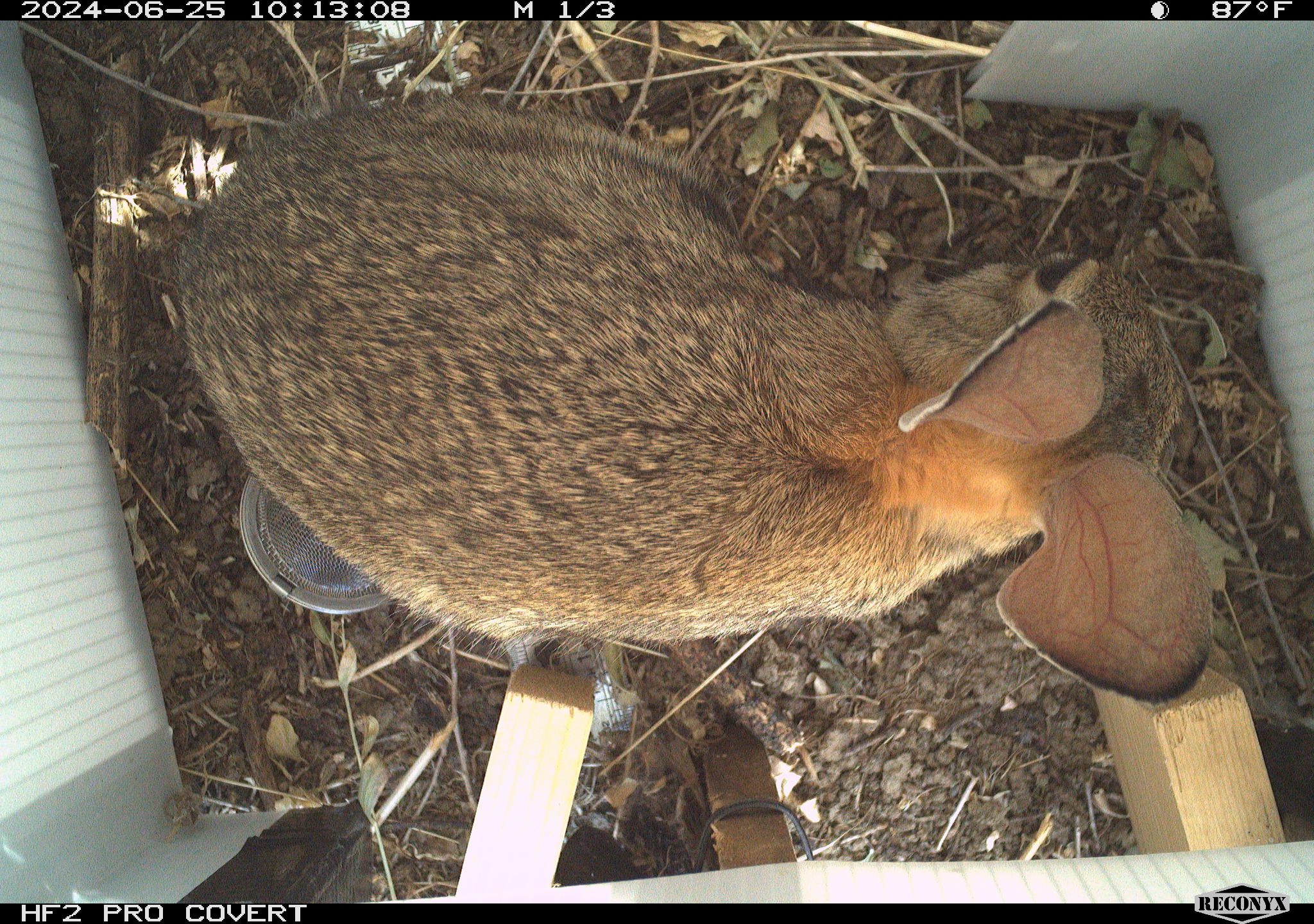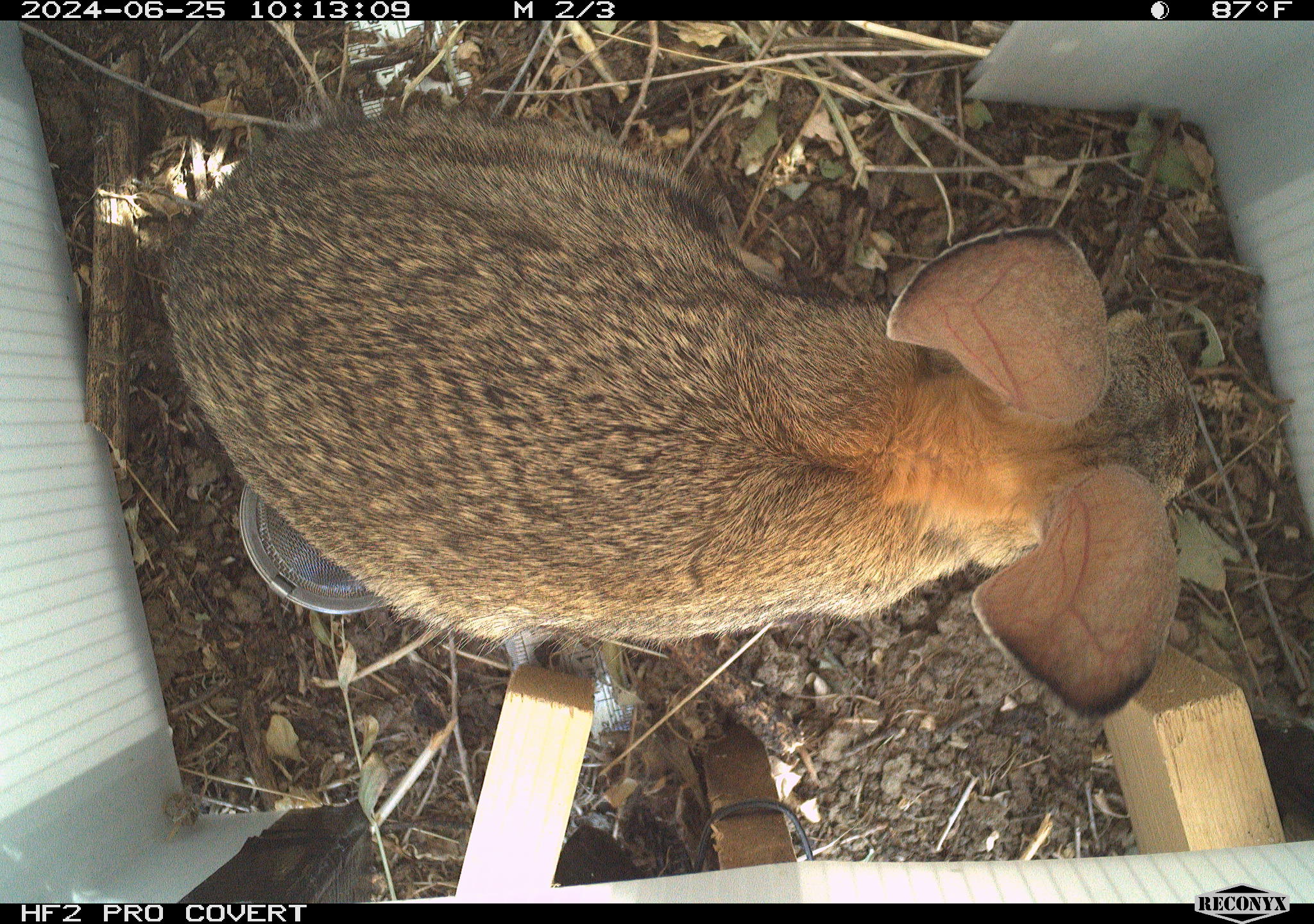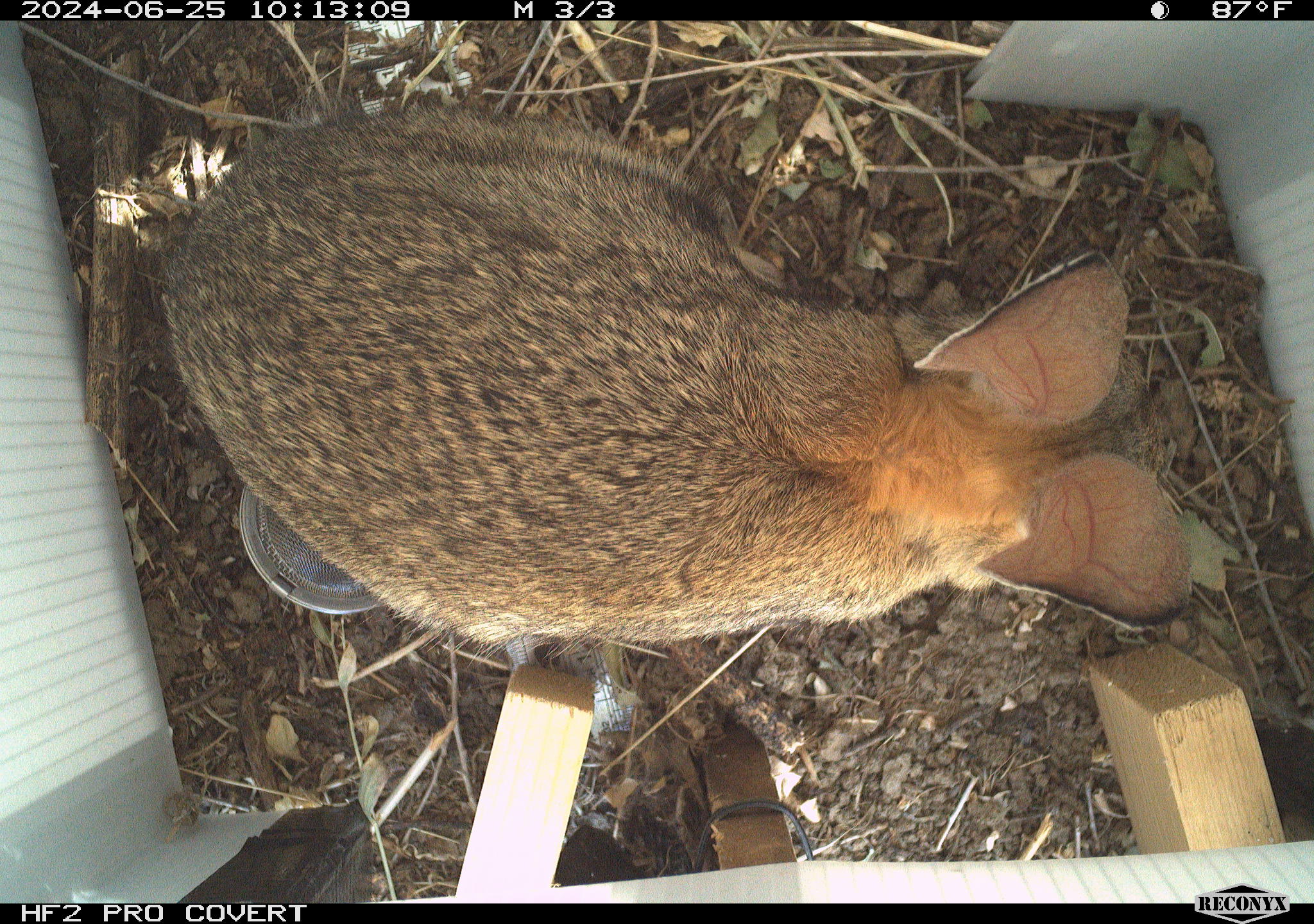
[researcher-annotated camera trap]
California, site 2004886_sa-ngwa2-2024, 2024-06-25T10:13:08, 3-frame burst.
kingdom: Animalia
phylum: Chordata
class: Mammalia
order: Lagomorpha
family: Leporidae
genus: Sylvilagus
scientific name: Sylvilagus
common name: cottontail rabbits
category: sylvilagus species